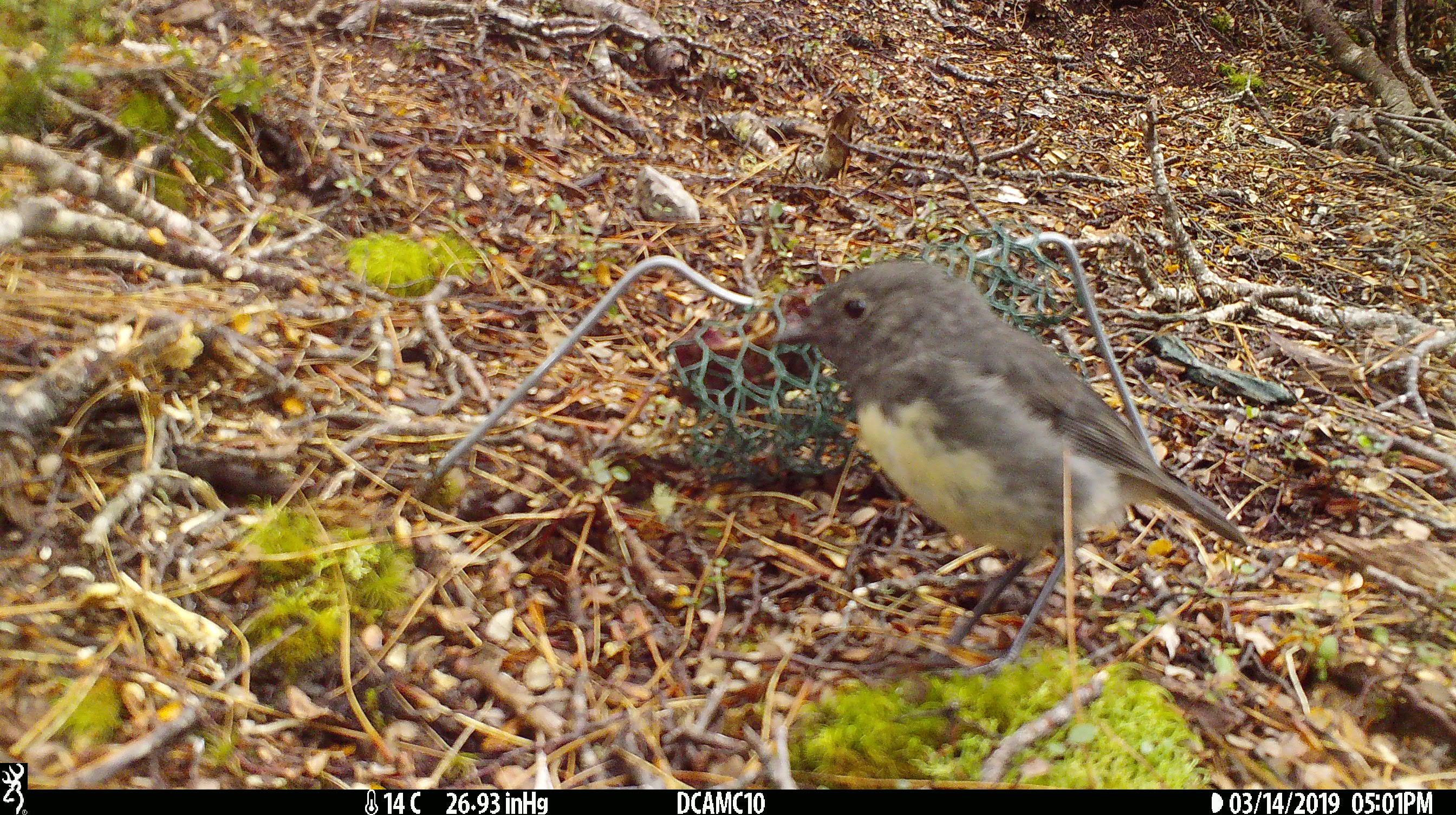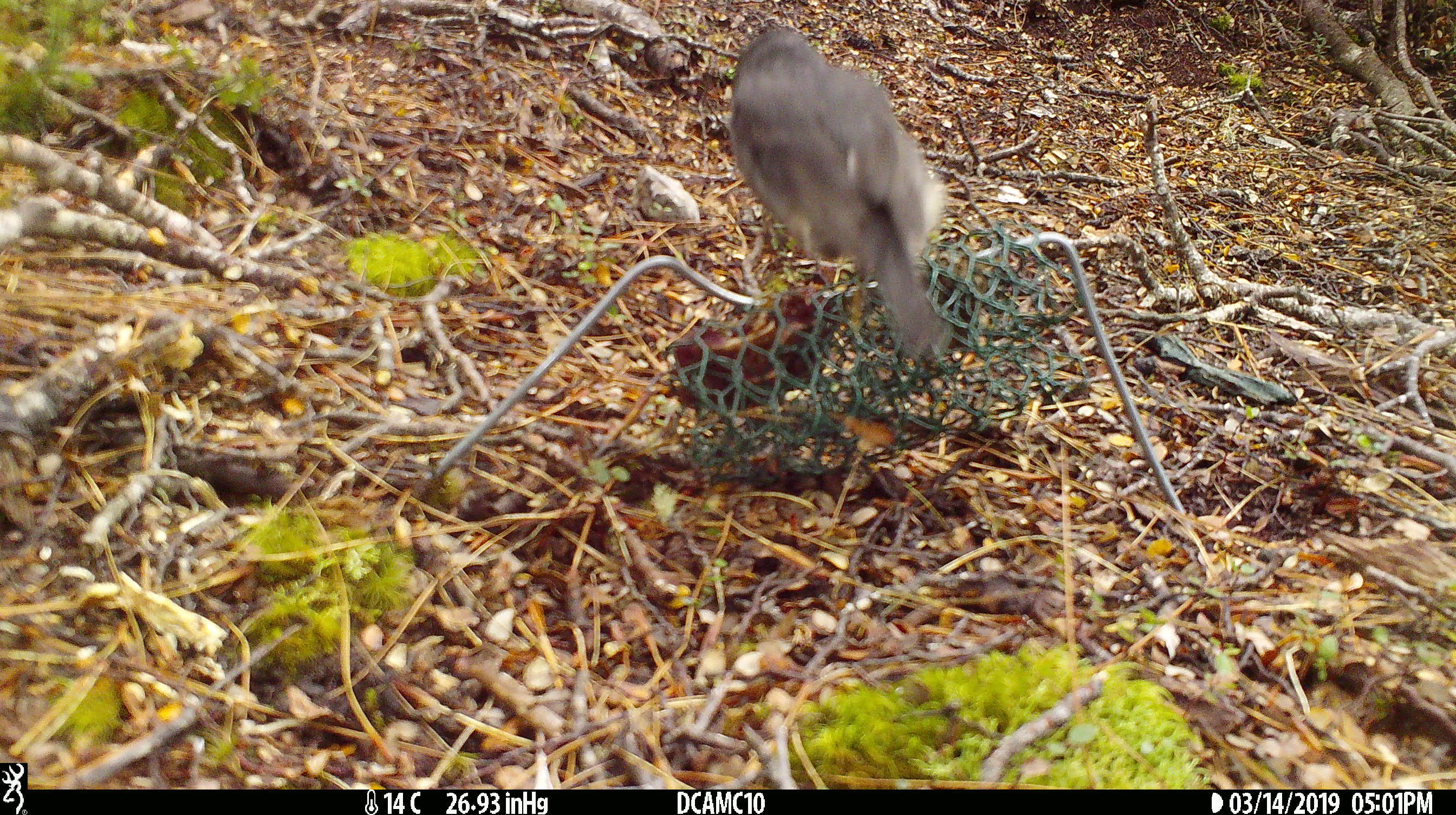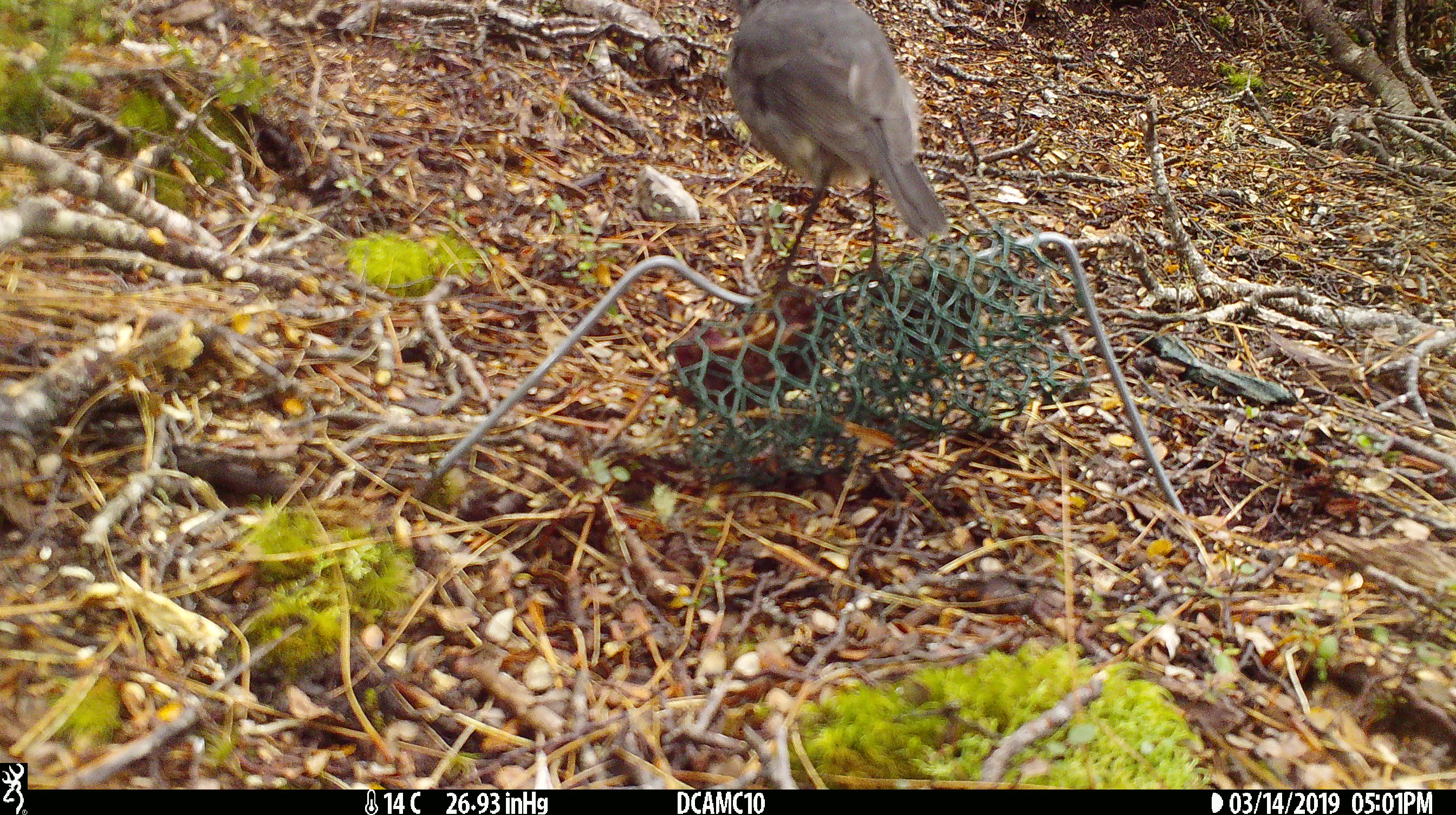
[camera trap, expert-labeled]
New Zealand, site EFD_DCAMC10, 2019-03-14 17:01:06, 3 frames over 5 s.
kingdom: Animalia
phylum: Chordata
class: Aves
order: Passeriformes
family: Petroicidae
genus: Petroica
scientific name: Petroica australis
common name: new zealand robin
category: robin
Robin (new zealand robin) (Petroica australis).